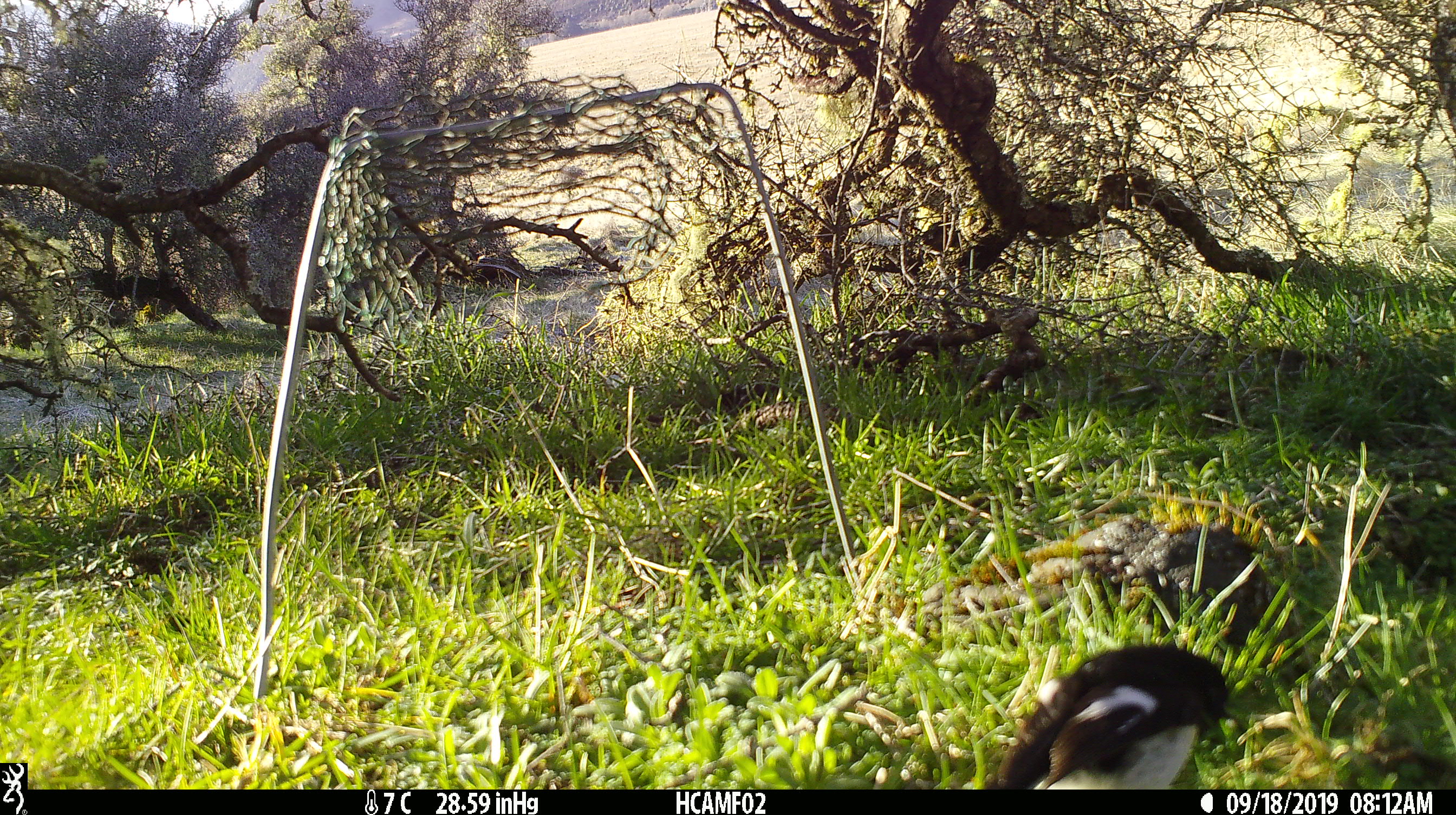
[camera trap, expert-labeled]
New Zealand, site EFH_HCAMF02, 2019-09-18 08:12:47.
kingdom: Animalia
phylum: Chordata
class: Aves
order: Passeriformes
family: Petroicidae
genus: Petroica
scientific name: Petroica macrocephala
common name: tomtit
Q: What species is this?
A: Tomtit (Petroica macrocephala).